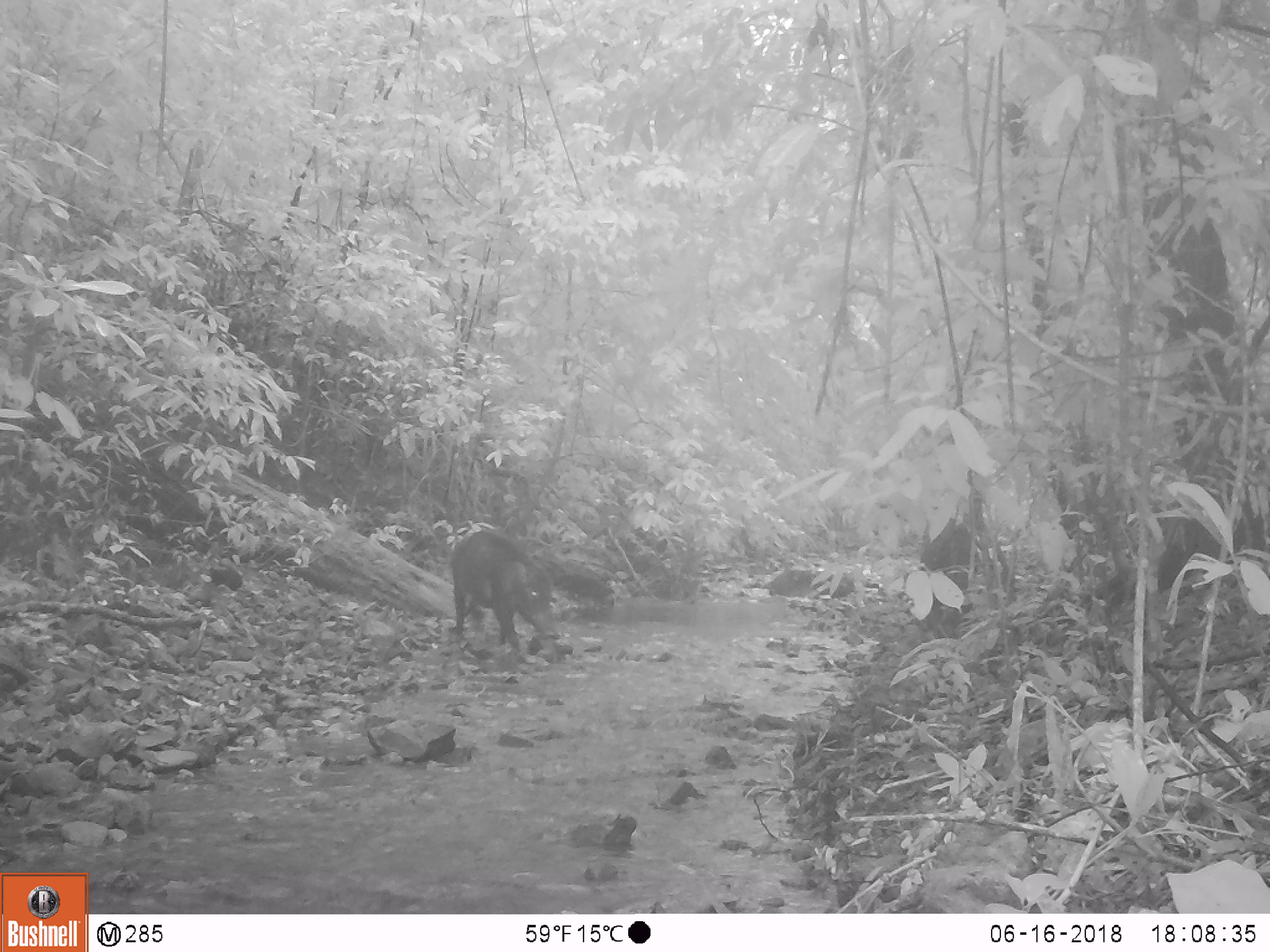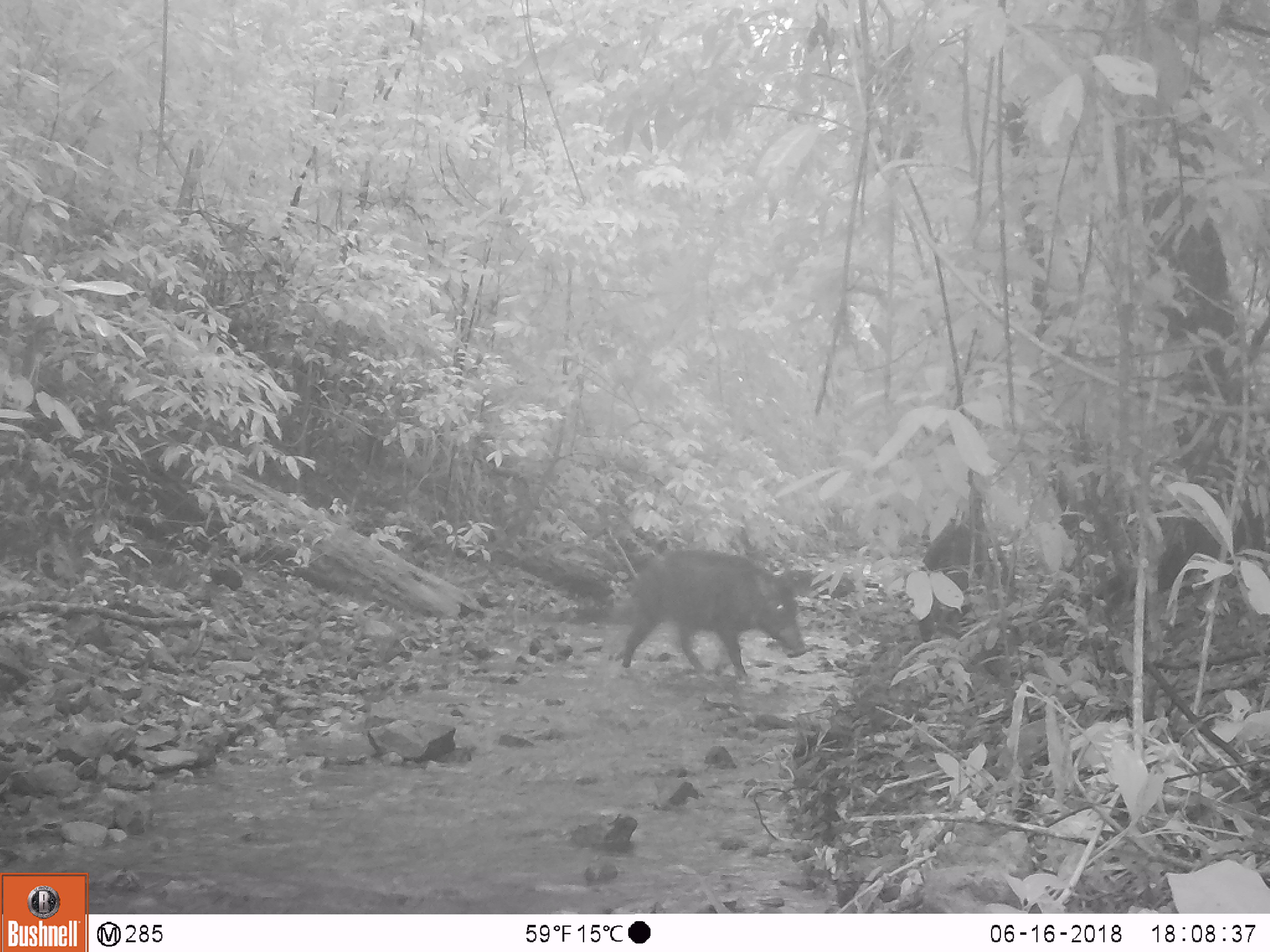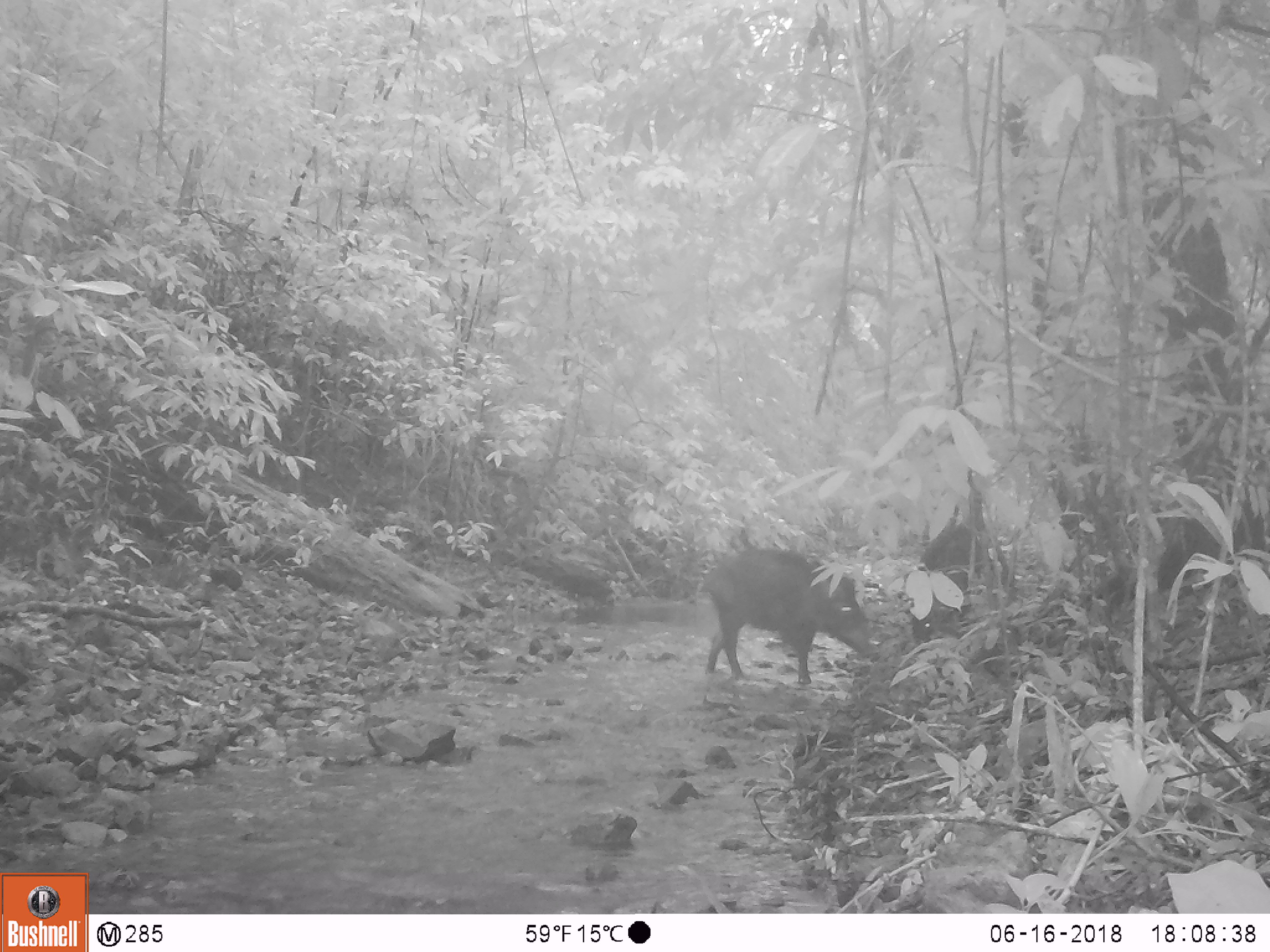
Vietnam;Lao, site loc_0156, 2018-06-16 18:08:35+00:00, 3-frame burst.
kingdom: Animalia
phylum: Chordata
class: Mammalia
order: Artiodactyla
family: Suidae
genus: Sus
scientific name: Sus scrofa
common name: eurasian wild pig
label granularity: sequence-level